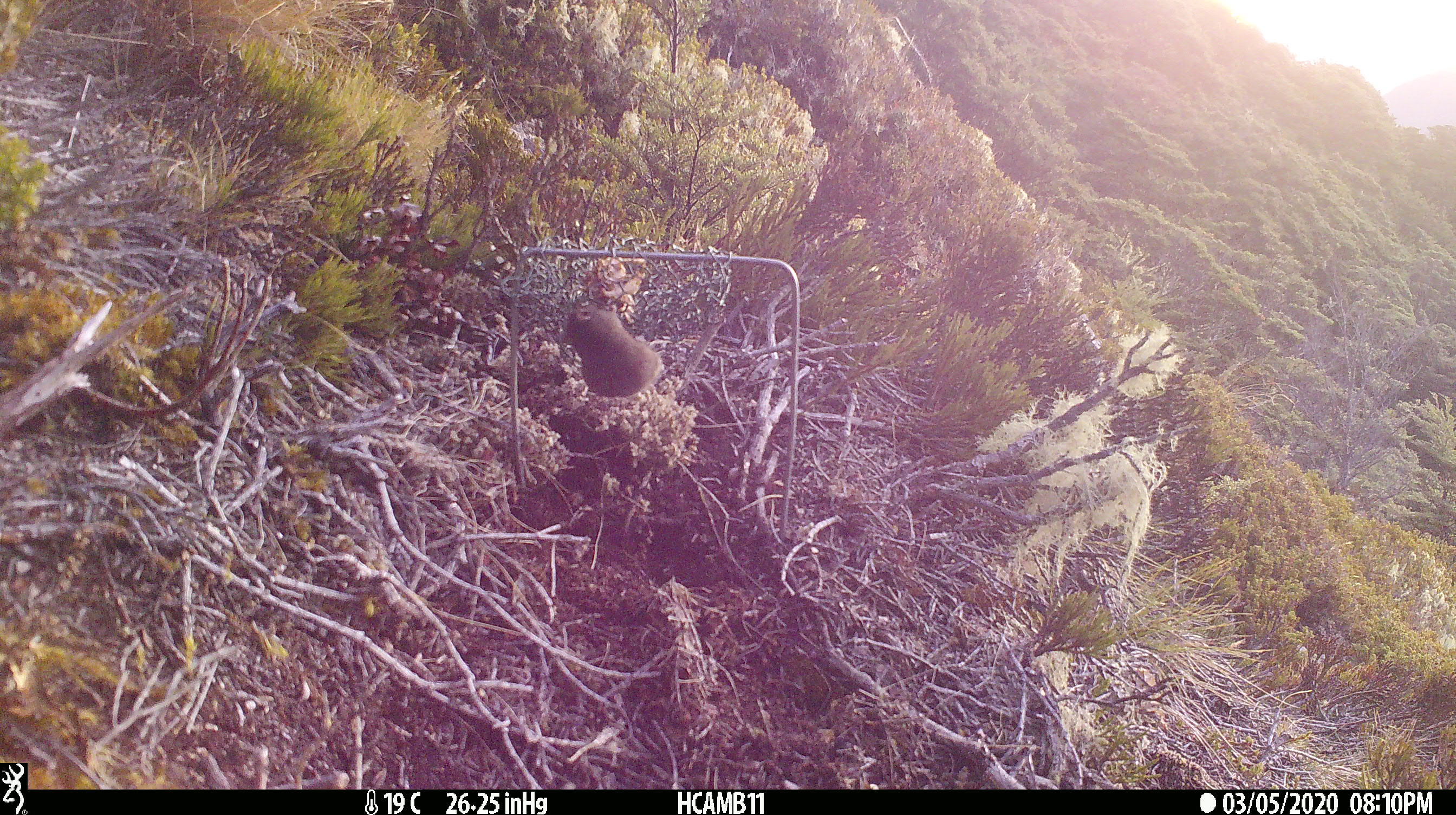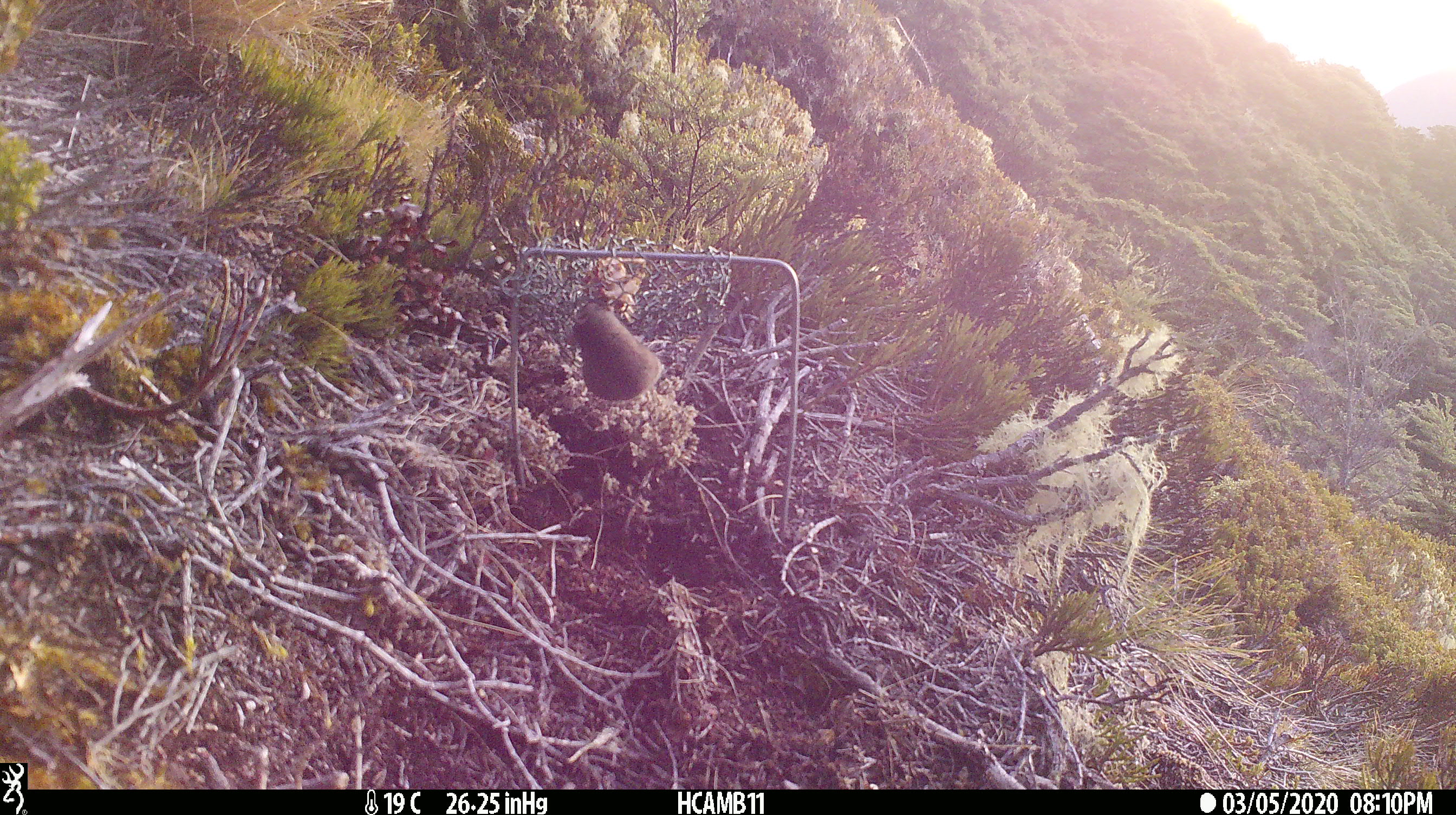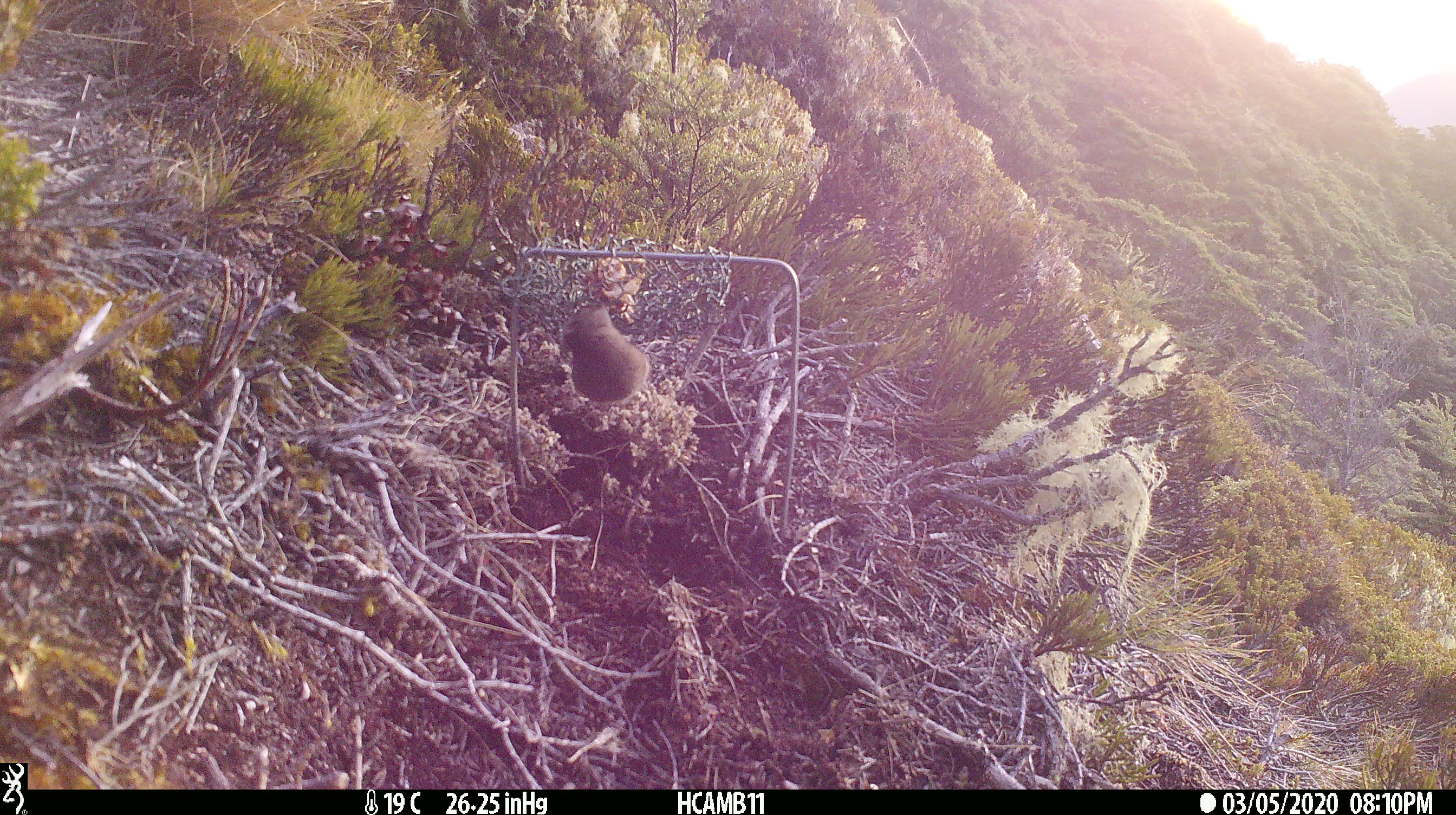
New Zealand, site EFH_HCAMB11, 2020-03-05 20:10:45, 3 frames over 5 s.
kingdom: Animalia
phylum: Chordata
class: Mammalia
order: Rodentia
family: Muridae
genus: Mus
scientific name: Mus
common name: mouse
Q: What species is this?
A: Mouse (Mus).